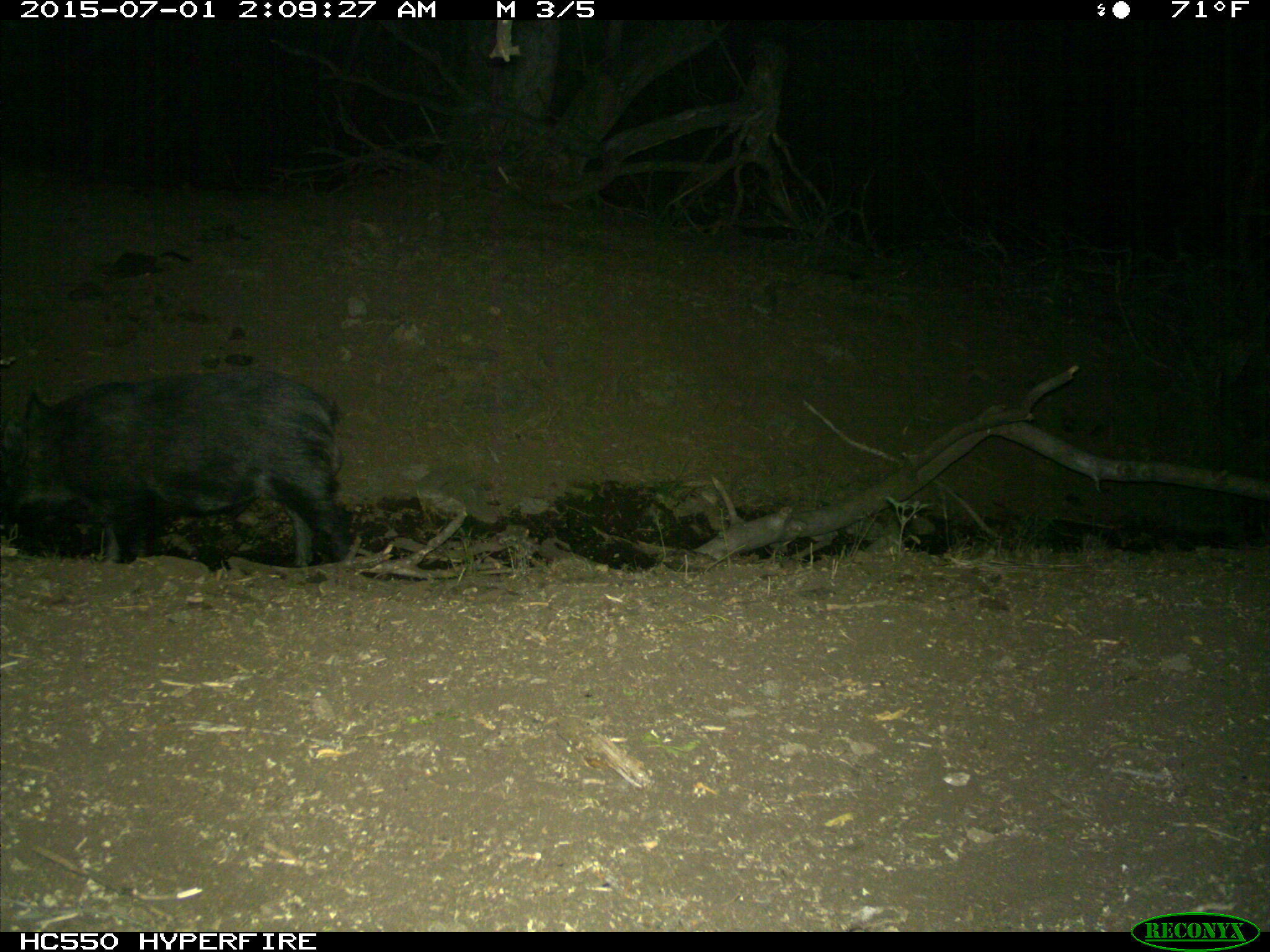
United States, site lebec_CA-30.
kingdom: Animalia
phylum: Chordata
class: Mammalia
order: Artiodactyla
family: Suidae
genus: Sus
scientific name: Sus scrofa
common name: wild boar